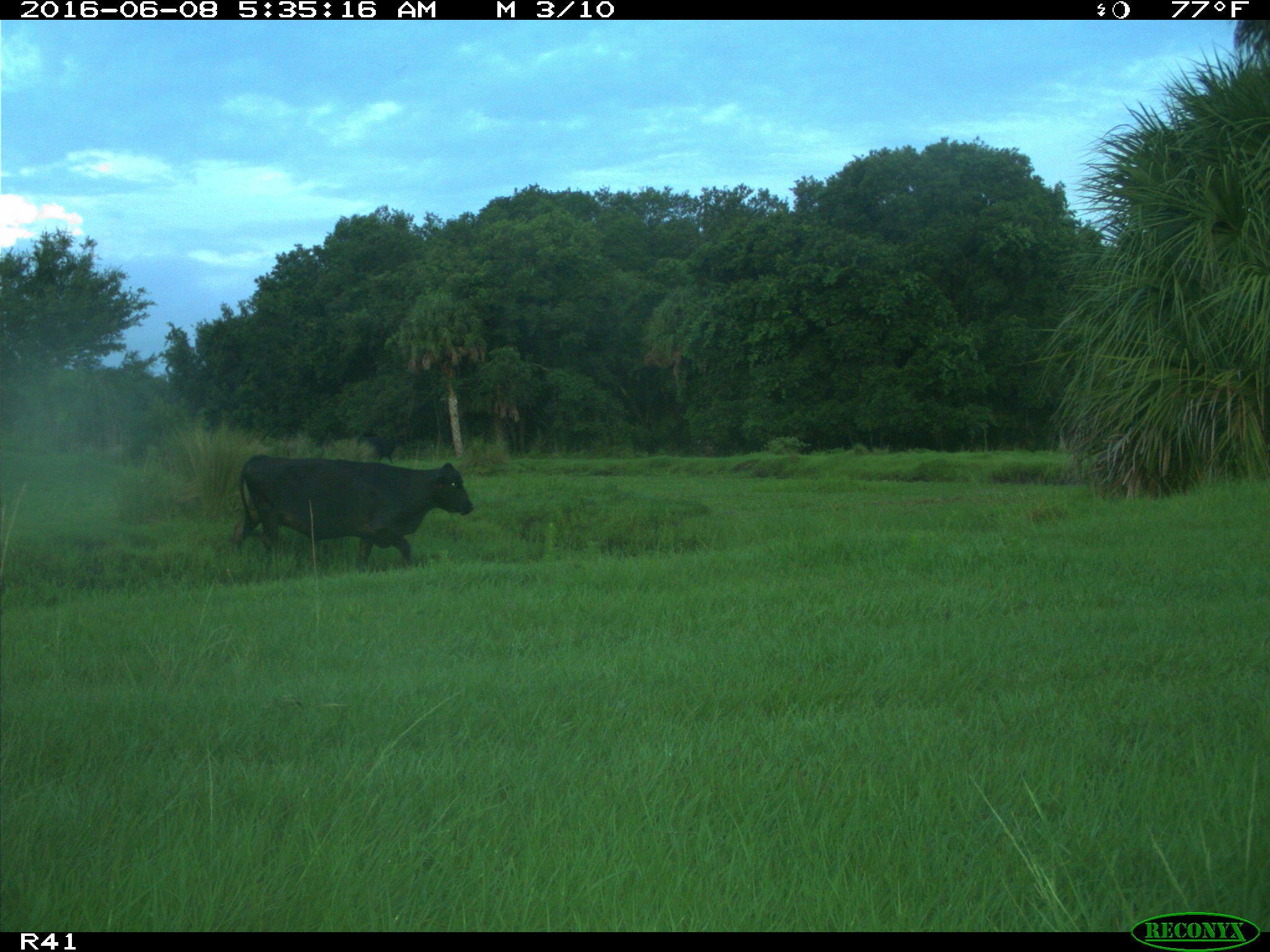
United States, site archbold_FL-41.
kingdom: Animalia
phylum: Chordata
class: Mammalia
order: Artiodactyla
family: Bovidae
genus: Bos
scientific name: Bos taurus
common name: domestic cow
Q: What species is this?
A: Bos taurus (domestic cow).